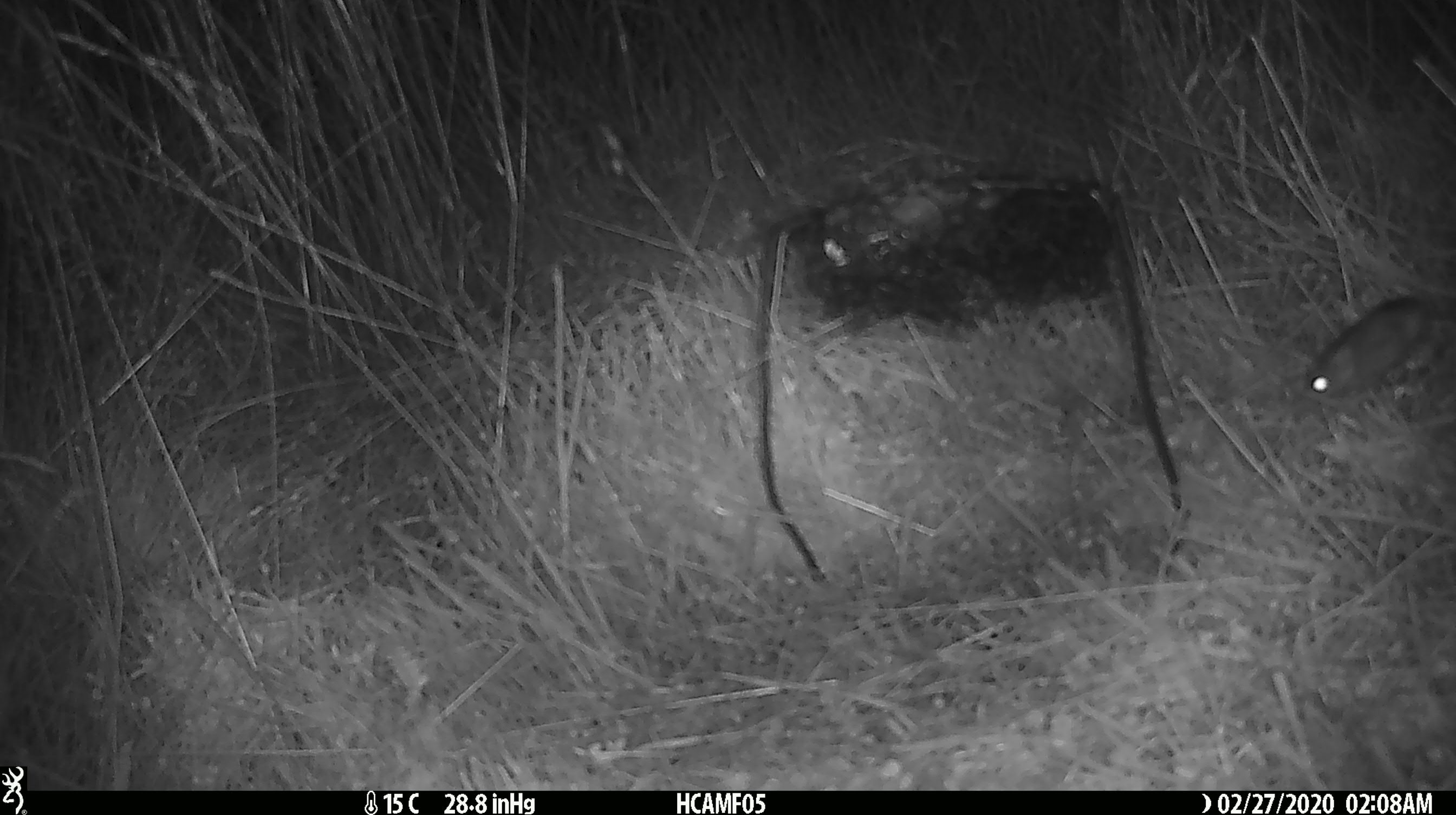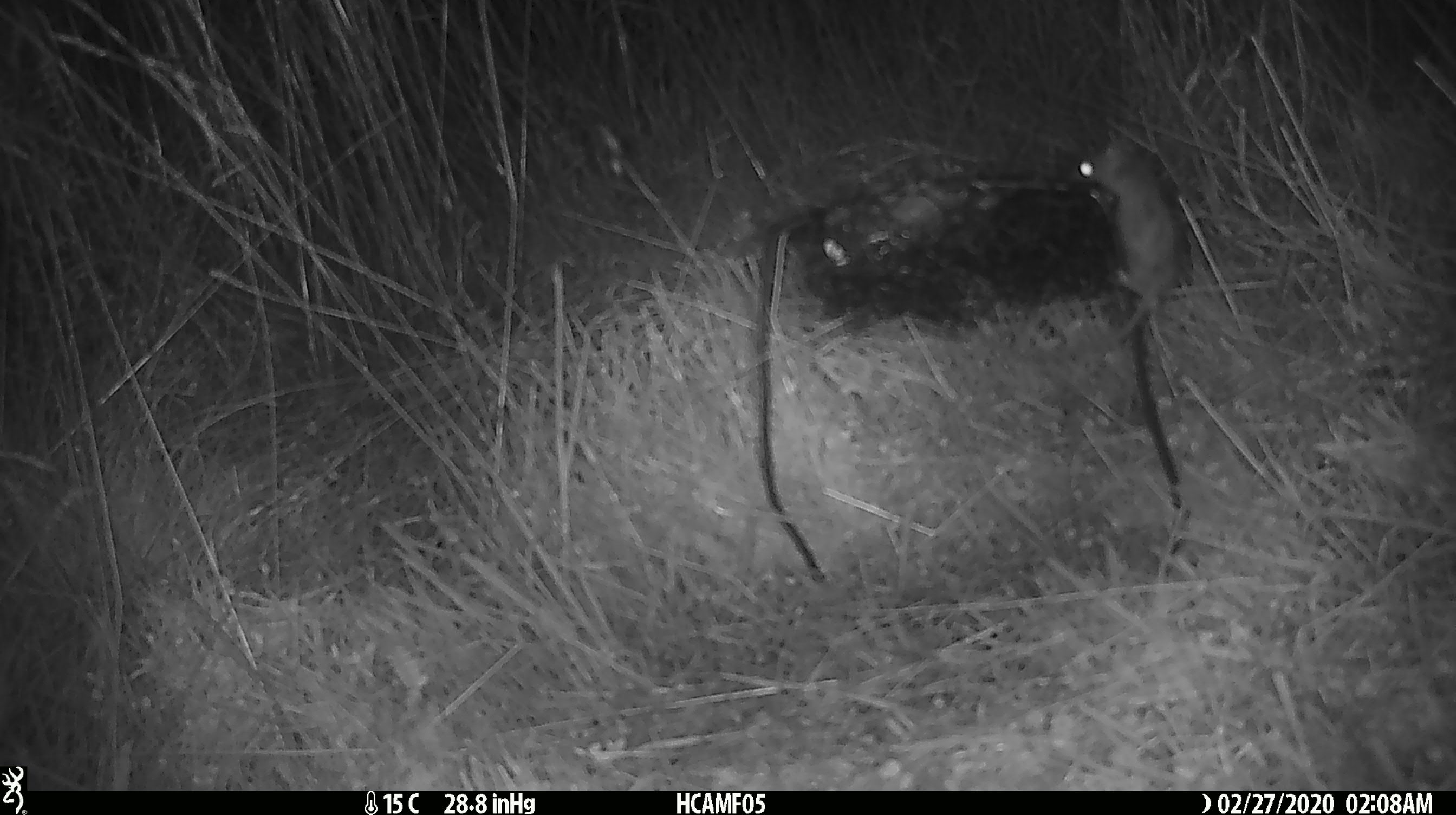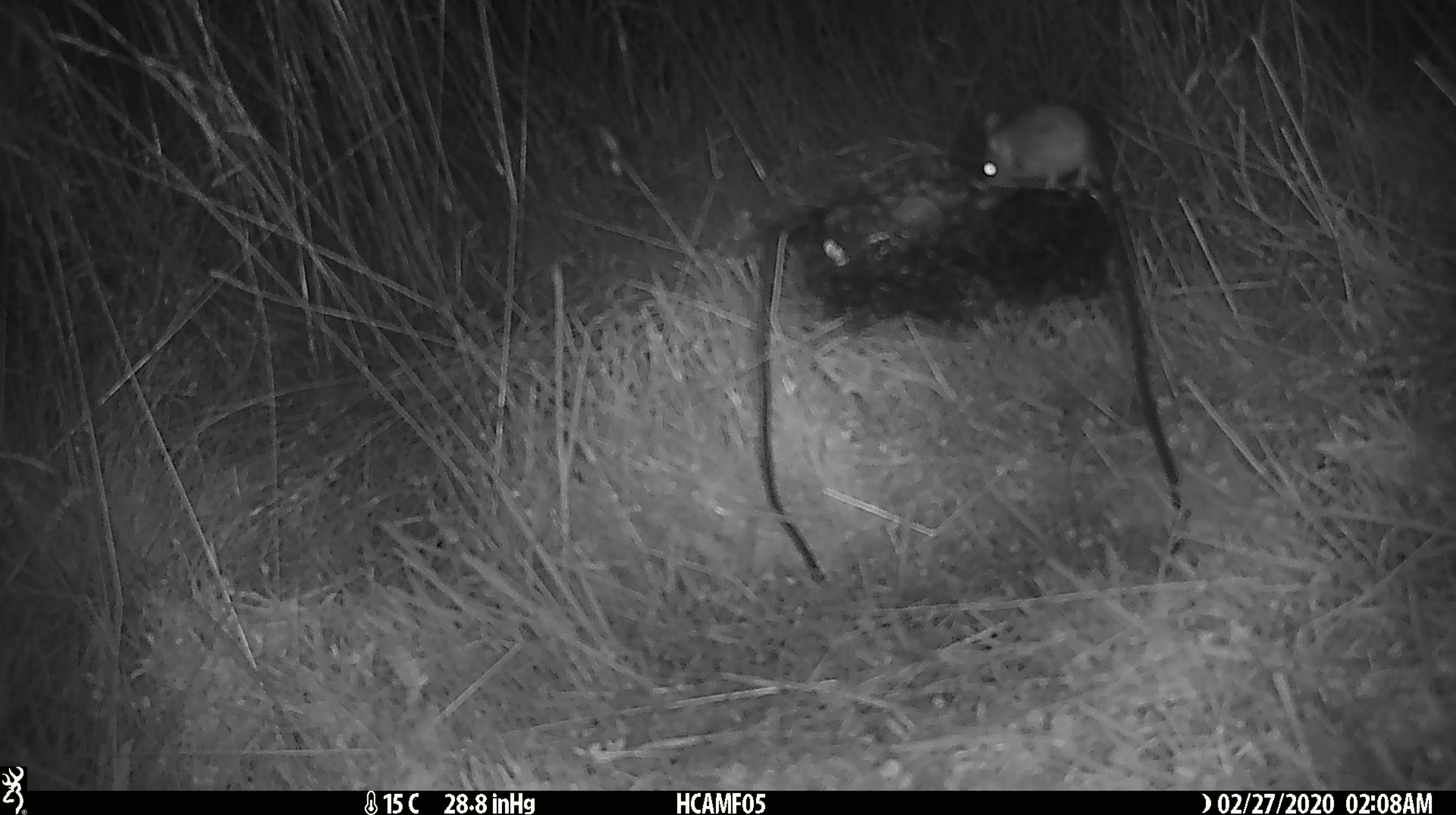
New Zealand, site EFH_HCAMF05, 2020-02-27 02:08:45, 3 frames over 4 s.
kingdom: Animalia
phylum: Chordata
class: Mammalia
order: Rodentia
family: Muridae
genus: Mus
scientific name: Mus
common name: mouse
Mouse (Mus).